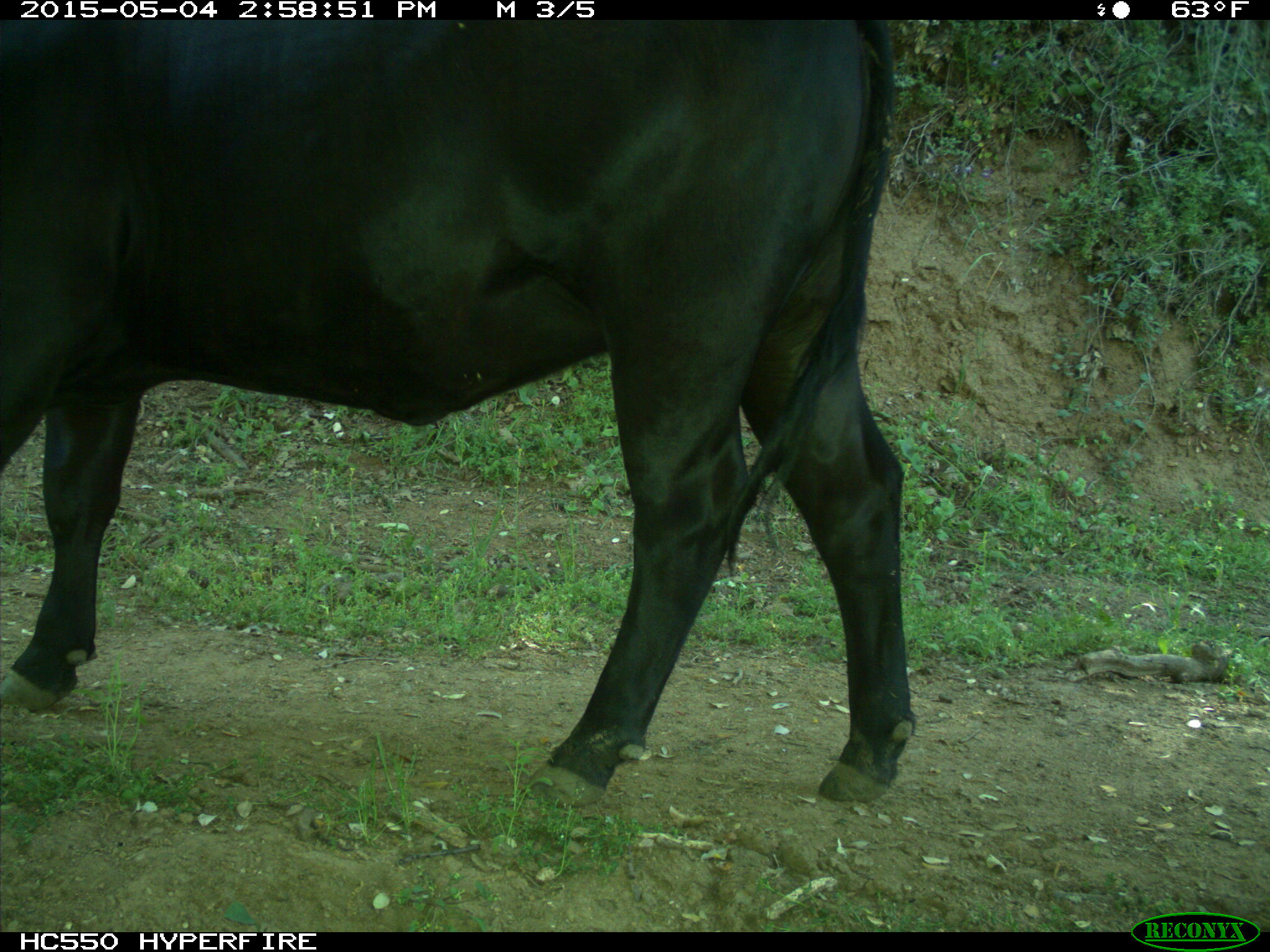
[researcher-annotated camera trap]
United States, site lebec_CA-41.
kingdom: Animalia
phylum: Chordata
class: Mammalia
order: Artiodactyla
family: Bovidae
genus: Bos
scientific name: Bos taurus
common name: domestic cow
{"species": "Bos taurus (domestic cow)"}